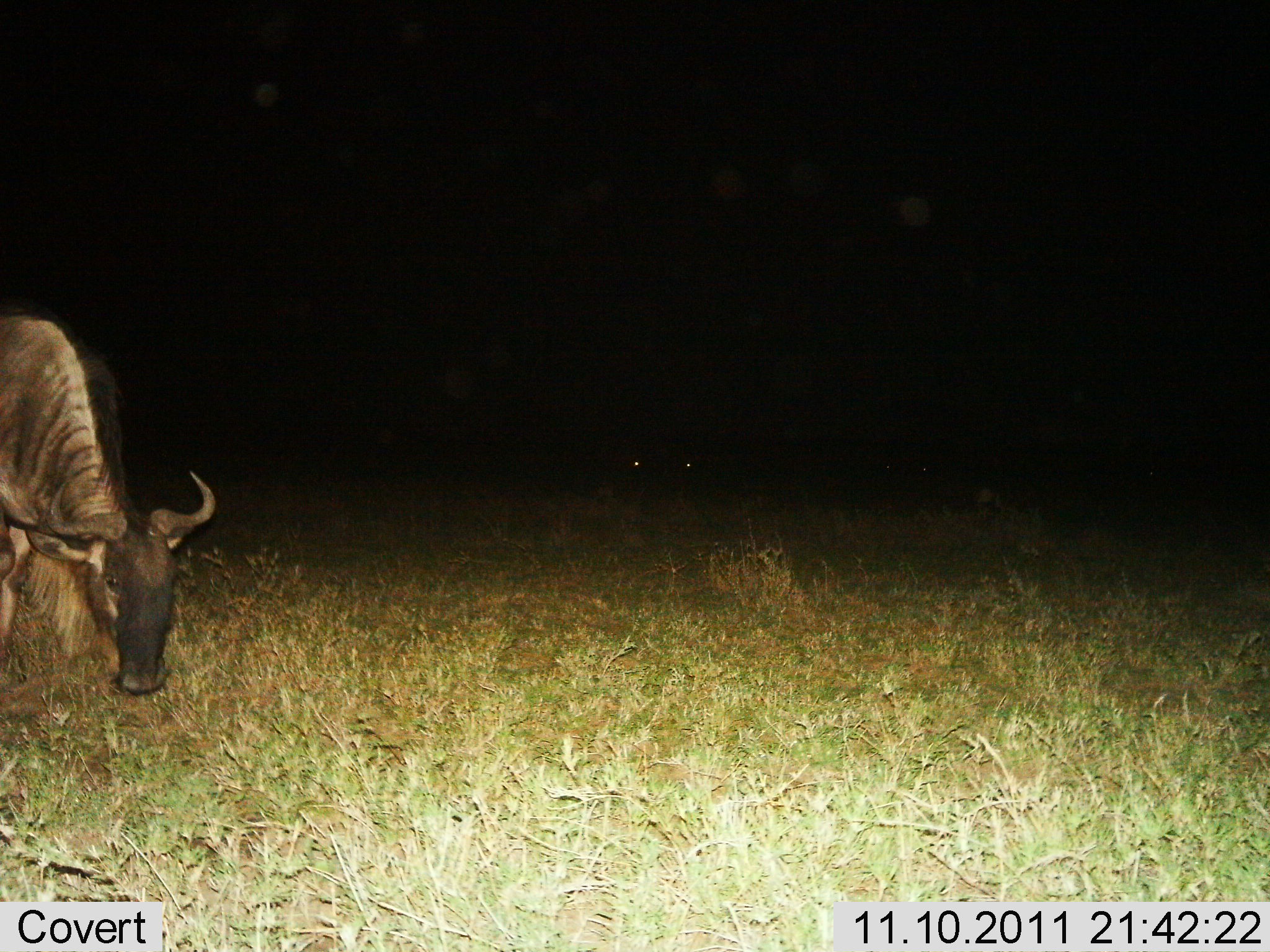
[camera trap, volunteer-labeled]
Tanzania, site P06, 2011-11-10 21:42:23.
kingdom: Animalia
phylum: Chordata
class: Mammalia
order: Artiodactyla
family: Bovidae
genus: Connochaetes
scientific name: Connochaetes taurinus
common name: blue wildebeest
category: wildebeest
Wildebeest (blue wildebeest) (Connochaetes taurinus), count 1. Behavior (volunteer vote fractions): standing 27%, resting 0%, moving 0%, interacting 0%. Young present (vote fraction): 0%. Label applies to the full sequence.